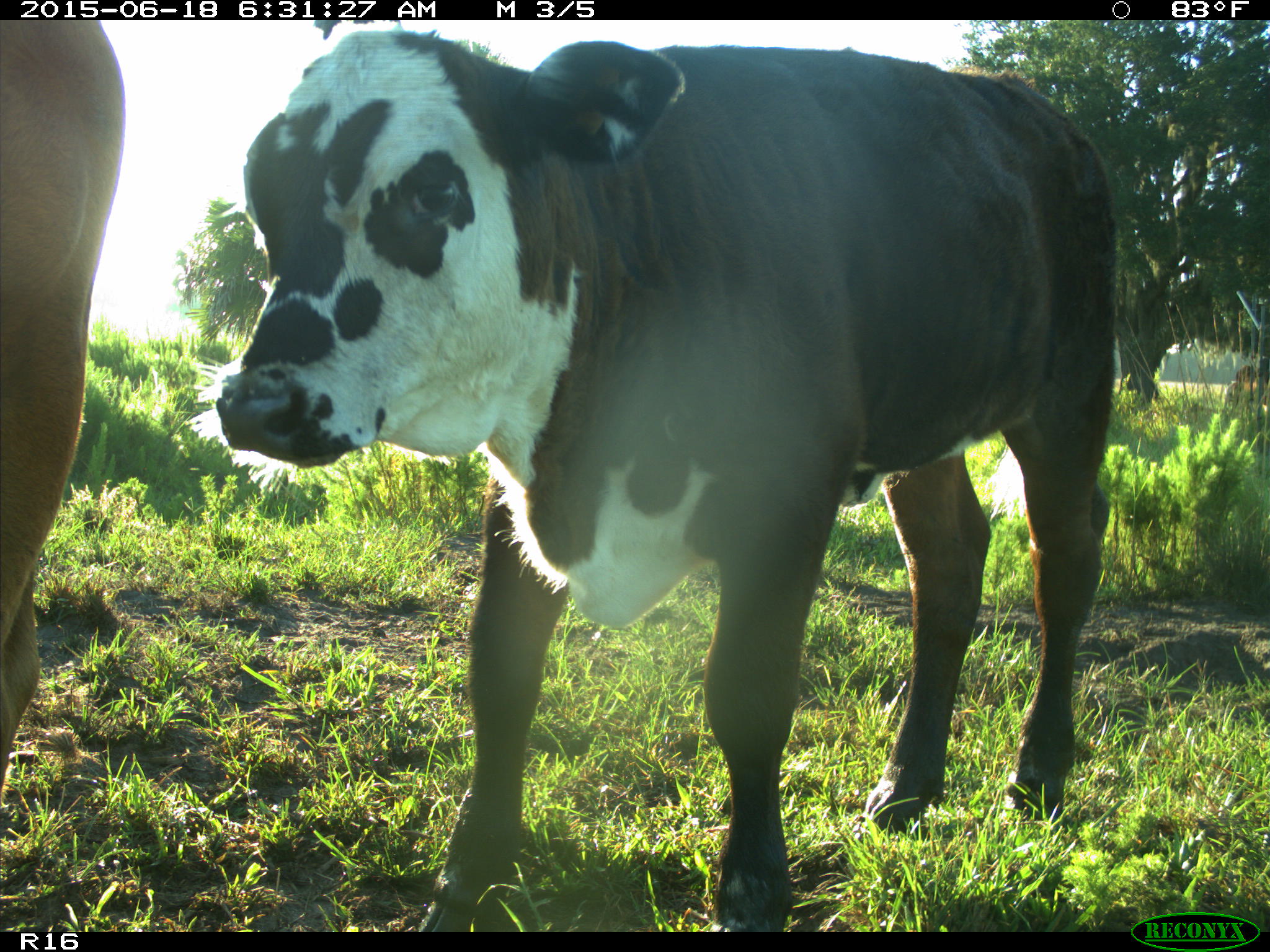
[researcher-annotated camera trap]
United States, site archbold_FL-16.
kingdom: Animalia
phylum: Chordata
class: Mammalia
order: Artiodactyla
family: Bovidae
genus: Bos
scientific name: Bos taurus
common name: domestic cow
Bos taurus (domestic cow).